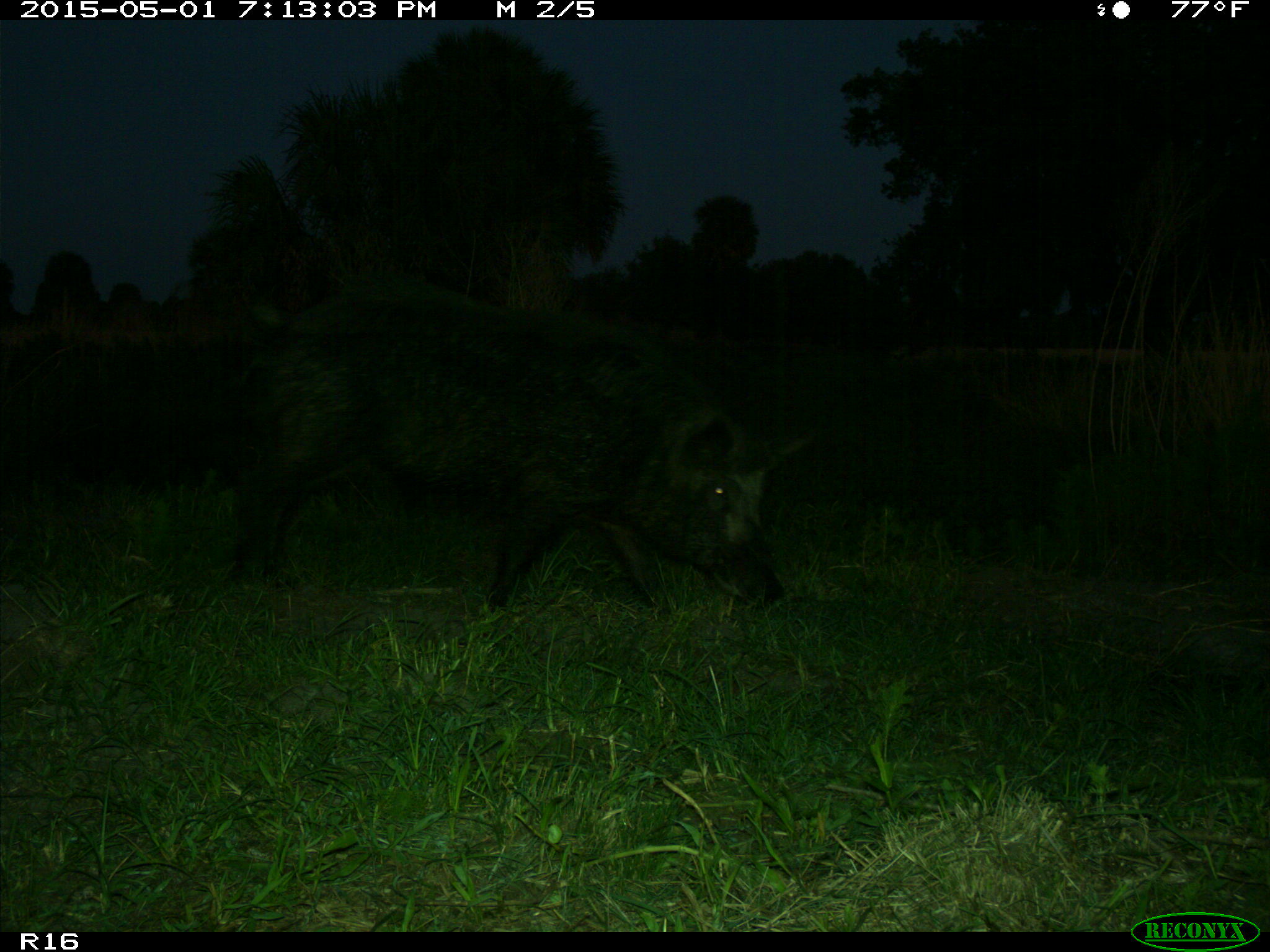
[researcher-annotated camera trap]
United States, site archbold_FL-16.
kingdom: Animalia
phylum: Chordata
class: Mammalia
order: Artiodactyla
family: Suidae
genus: Sus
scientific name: Sus scrofa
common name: wild boar